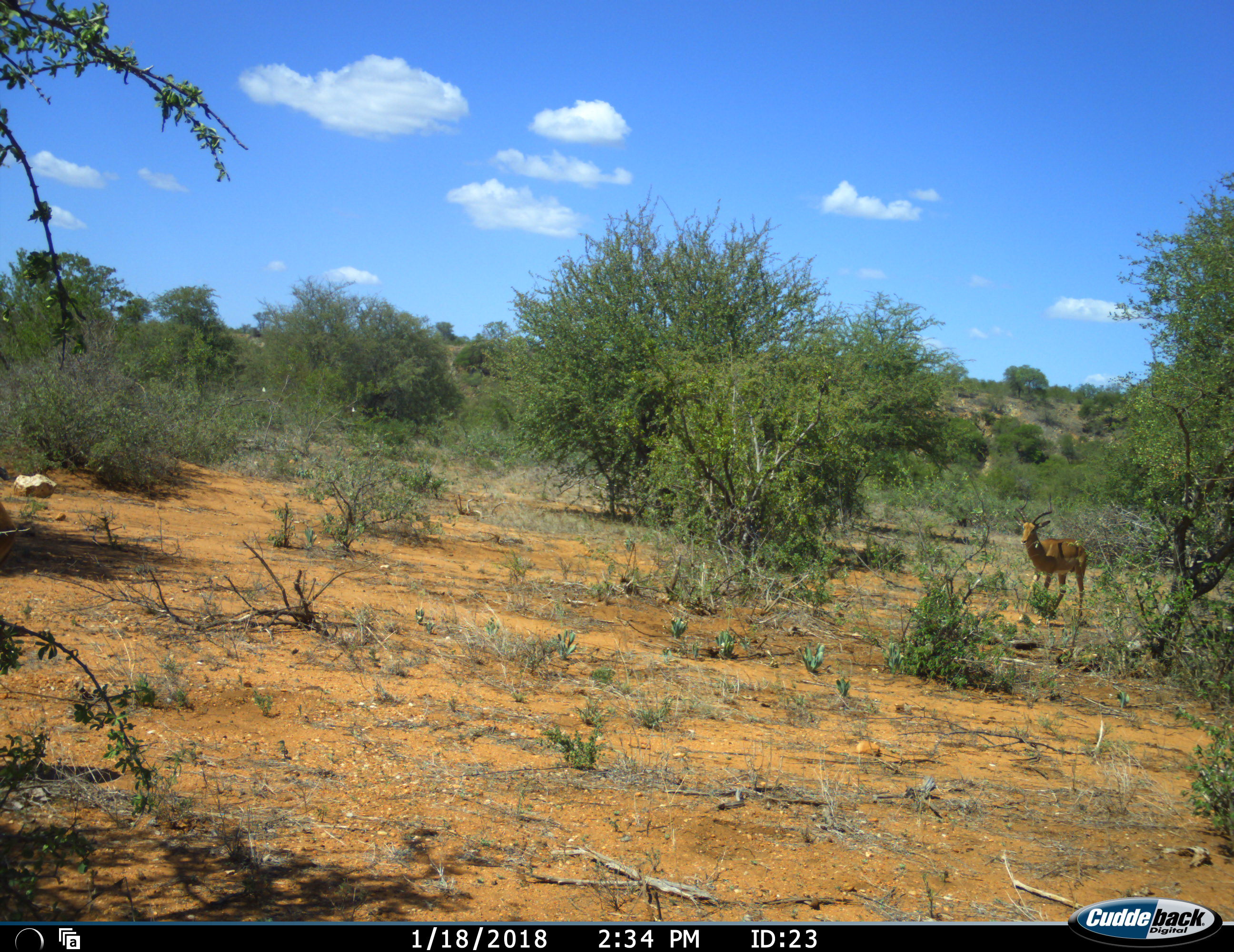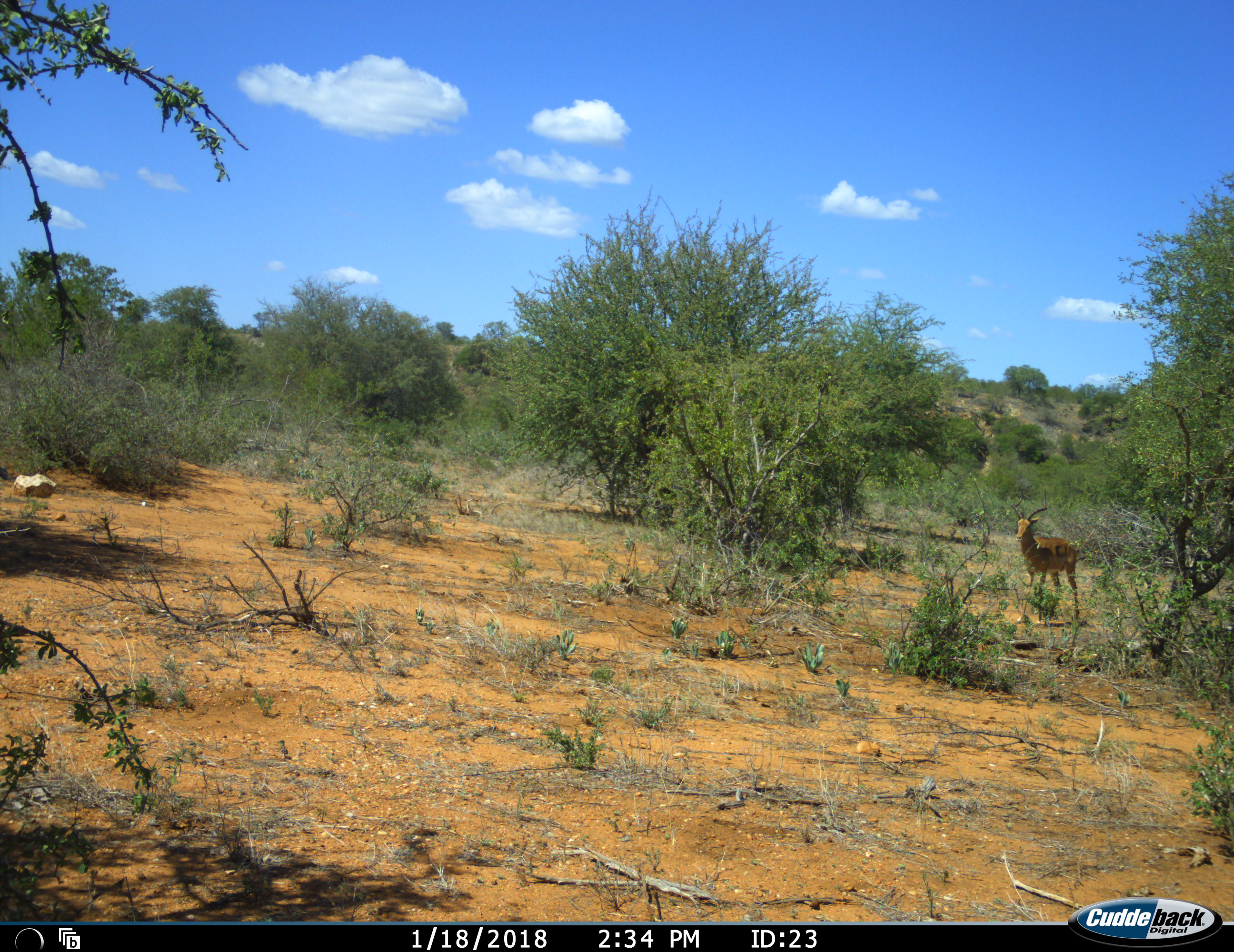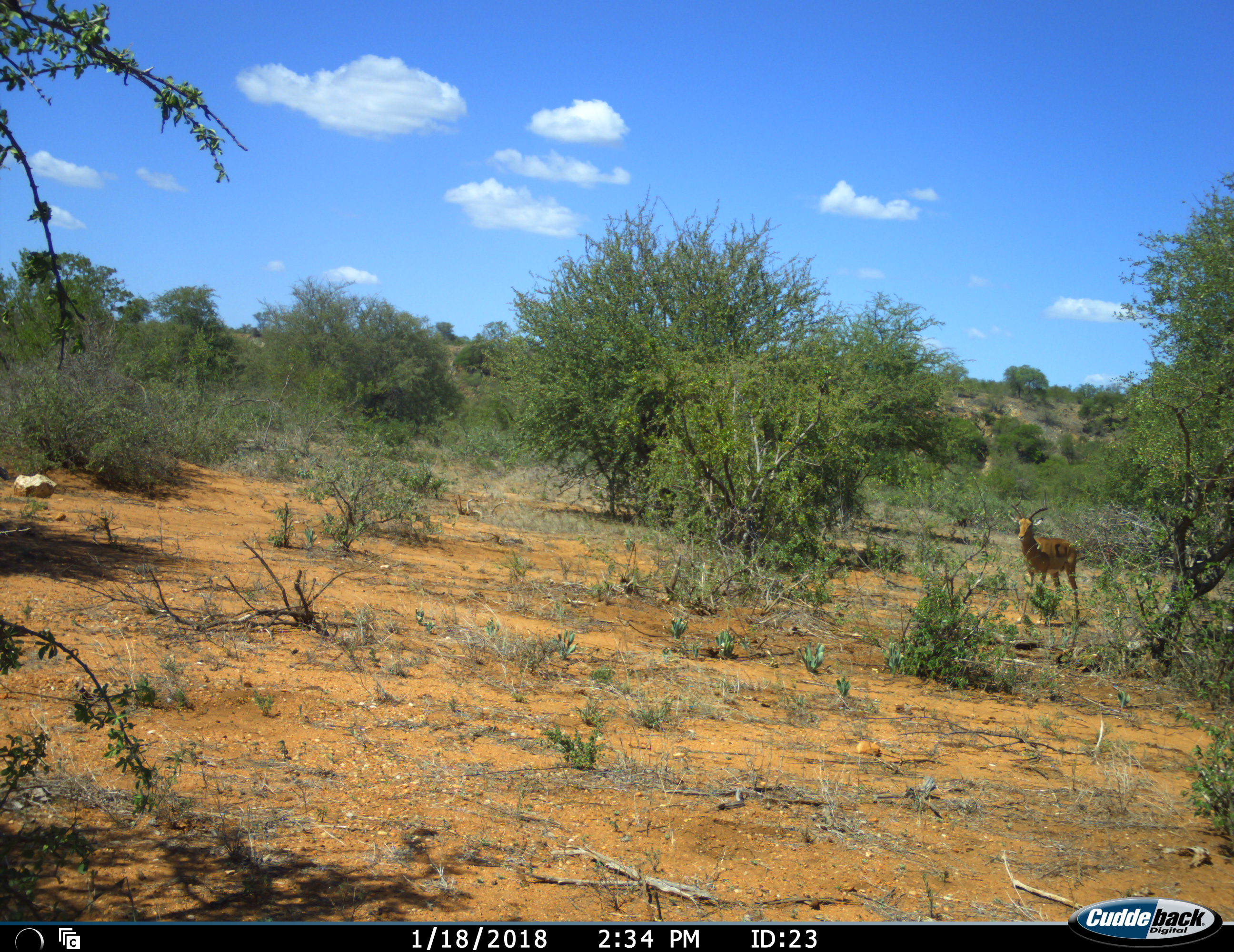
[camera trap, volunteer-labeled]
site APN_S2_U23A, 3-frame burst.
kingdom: Animalia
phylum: Chordata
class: Mammalia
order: Artiodactyla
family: Bovidae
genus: Aepyceros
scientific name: Aepyceros melampus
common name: impala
Impala (Aepyceros melampus), count 1. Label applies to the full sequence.